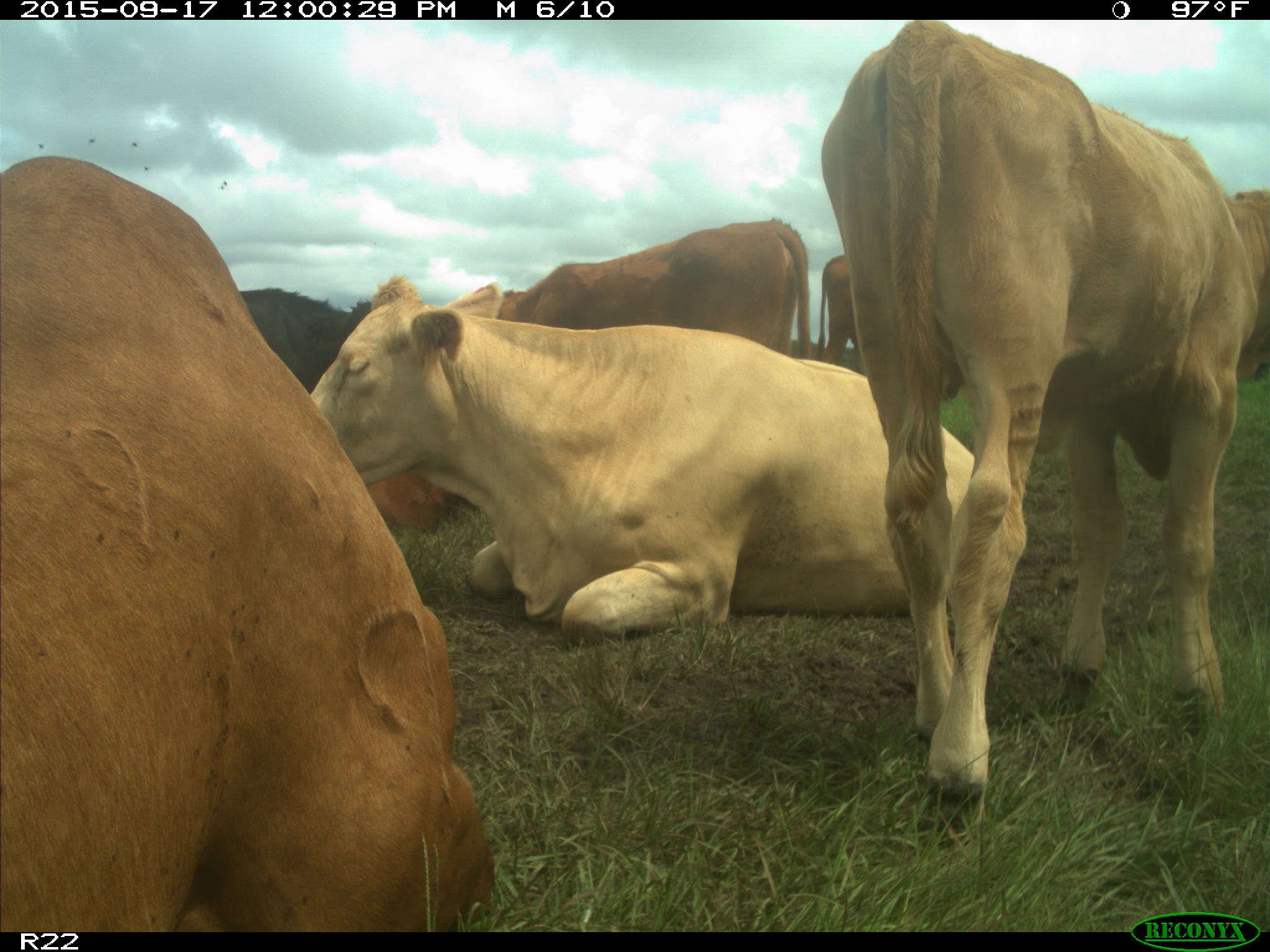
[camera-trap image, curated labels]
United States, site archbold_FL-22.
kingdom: Animalia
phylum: Chordata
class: Mammalia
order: Artiodactyla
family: Bovidae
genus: Bos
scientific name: Bos taurus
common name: domestic cow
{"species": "Bos taurus (domestic cow)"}